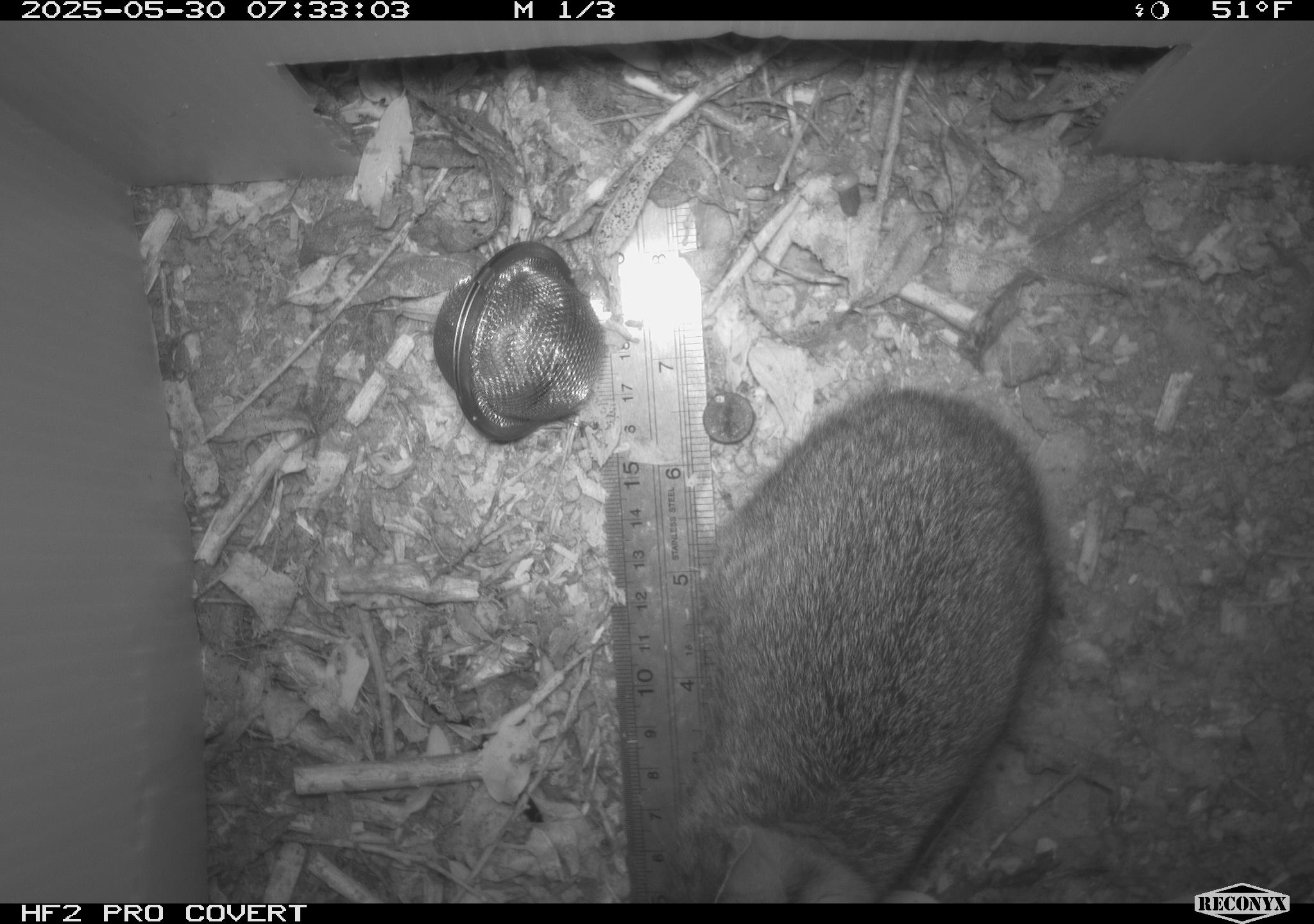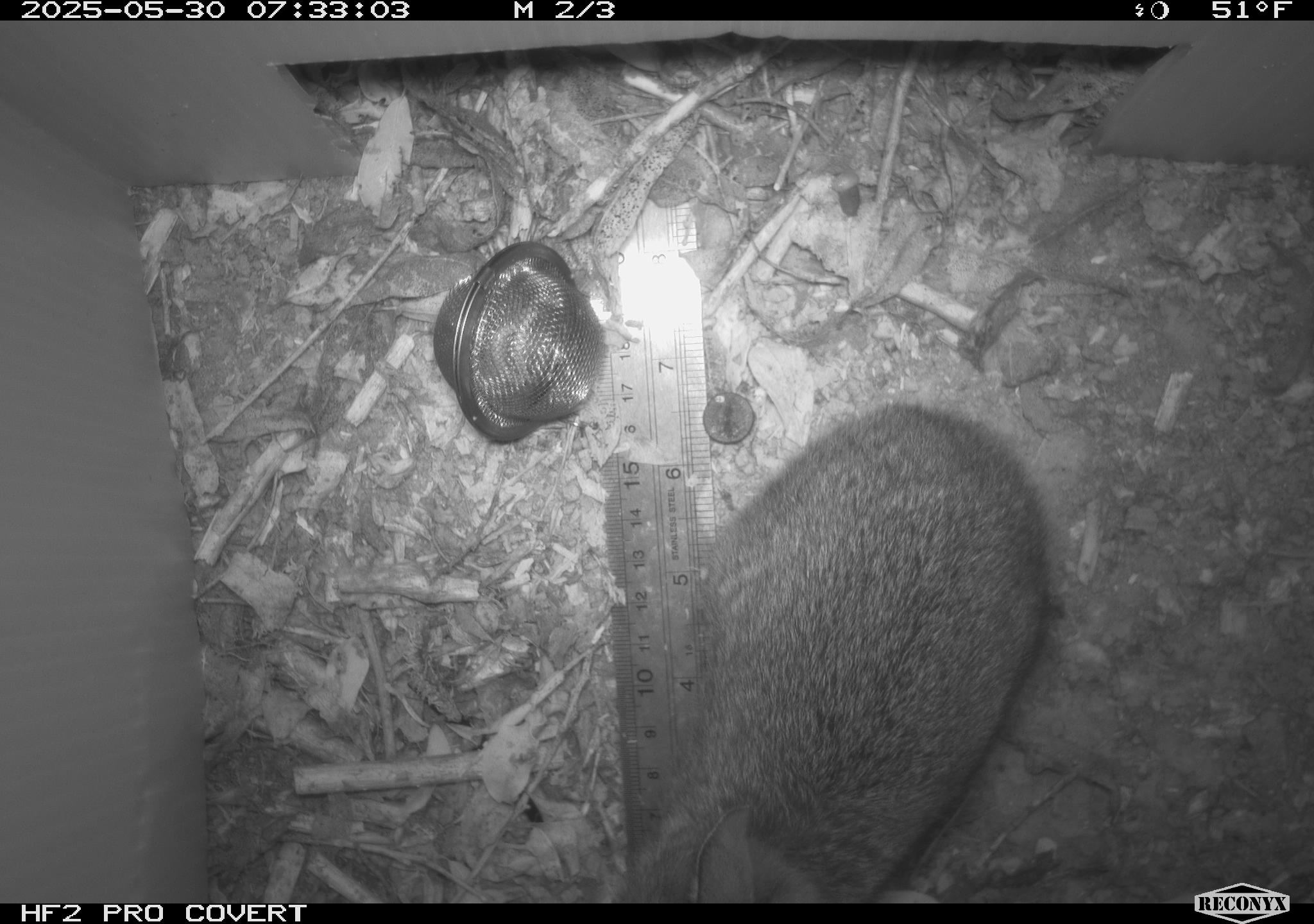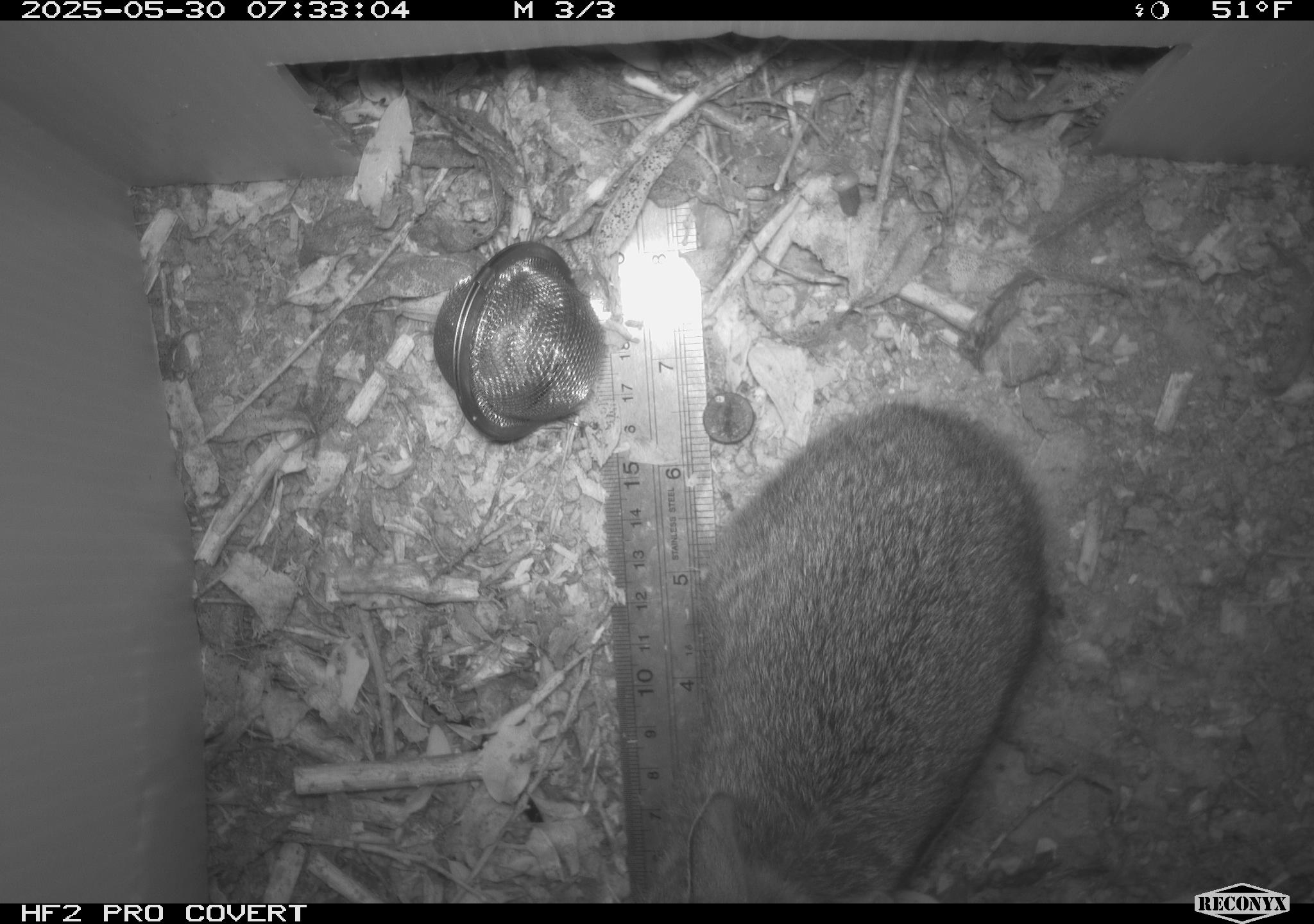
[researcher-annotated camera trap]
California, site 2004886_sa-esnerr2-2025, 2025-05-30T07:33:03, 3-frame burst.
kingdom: Animalia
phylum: Chordata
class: Mammalia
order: Lagomorpha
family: Leporidae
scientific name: Leporidae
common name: rabbit or hare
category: rabbit and hare family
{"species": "rabbit and hare family (rabbit or hare) (Leporidae)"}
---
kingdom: Animalia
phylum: Chordata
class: Mammalia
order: Rodentia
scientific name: Rodentia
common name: rodent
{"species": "rodent (Rodentia)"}